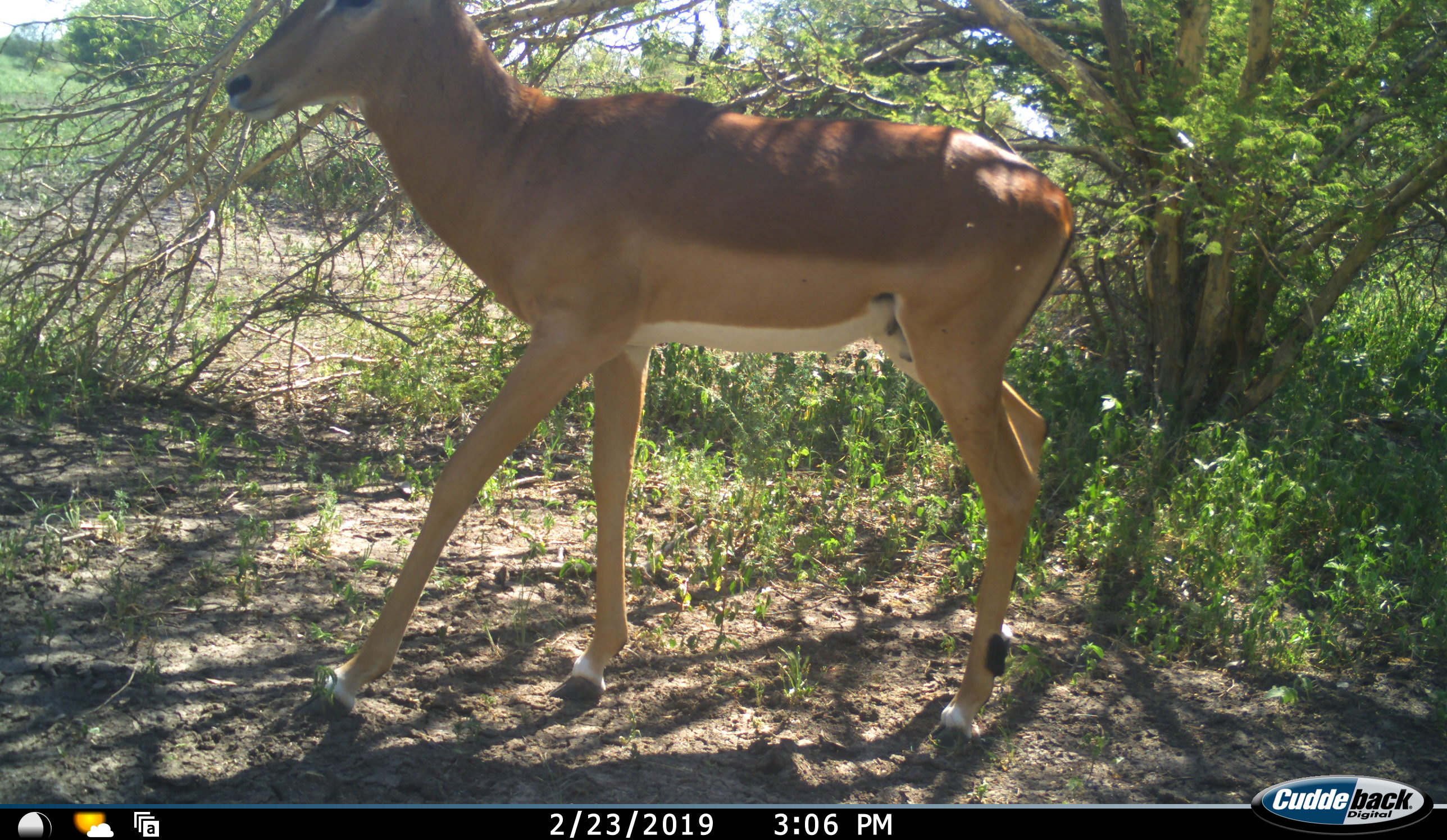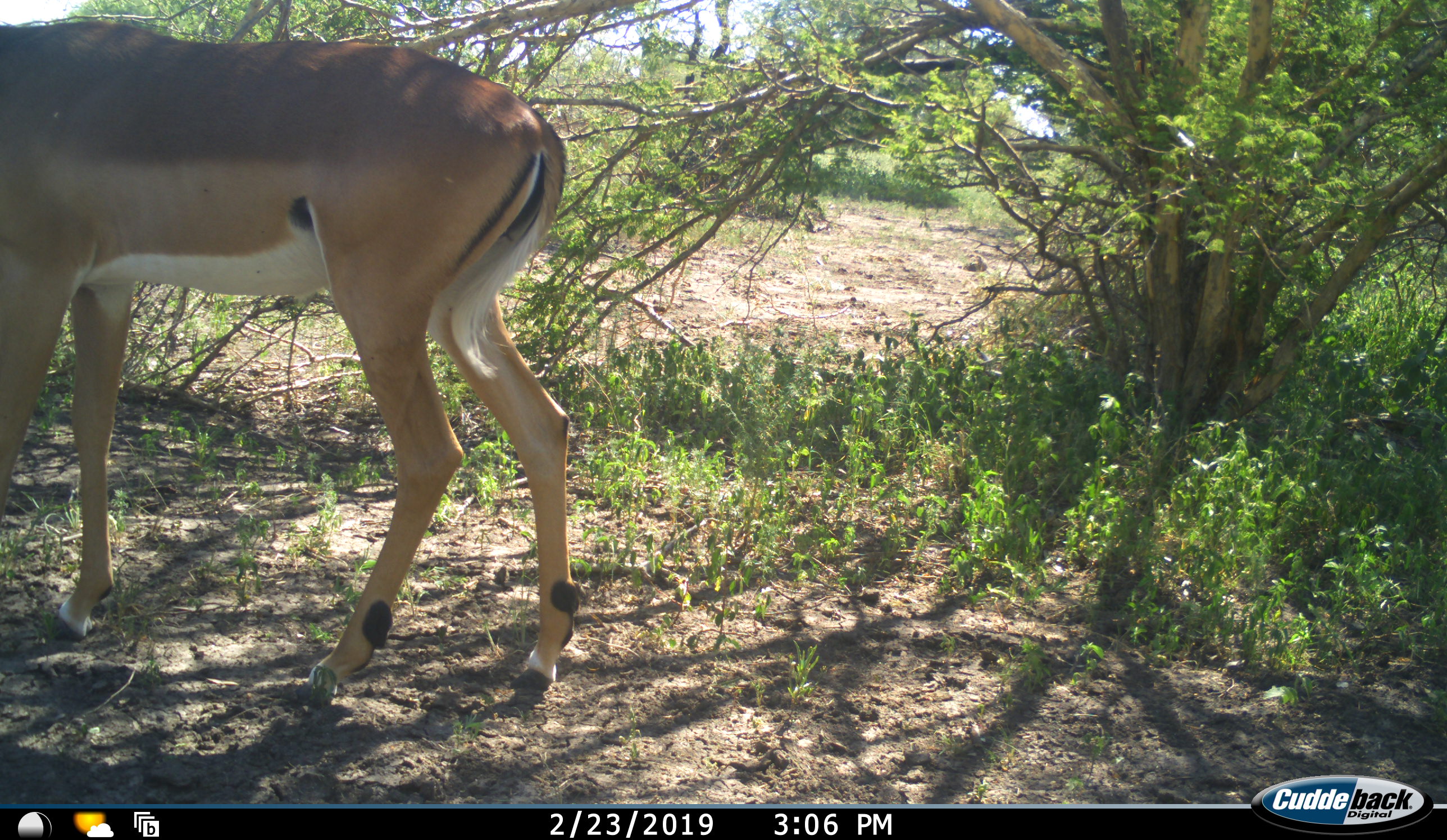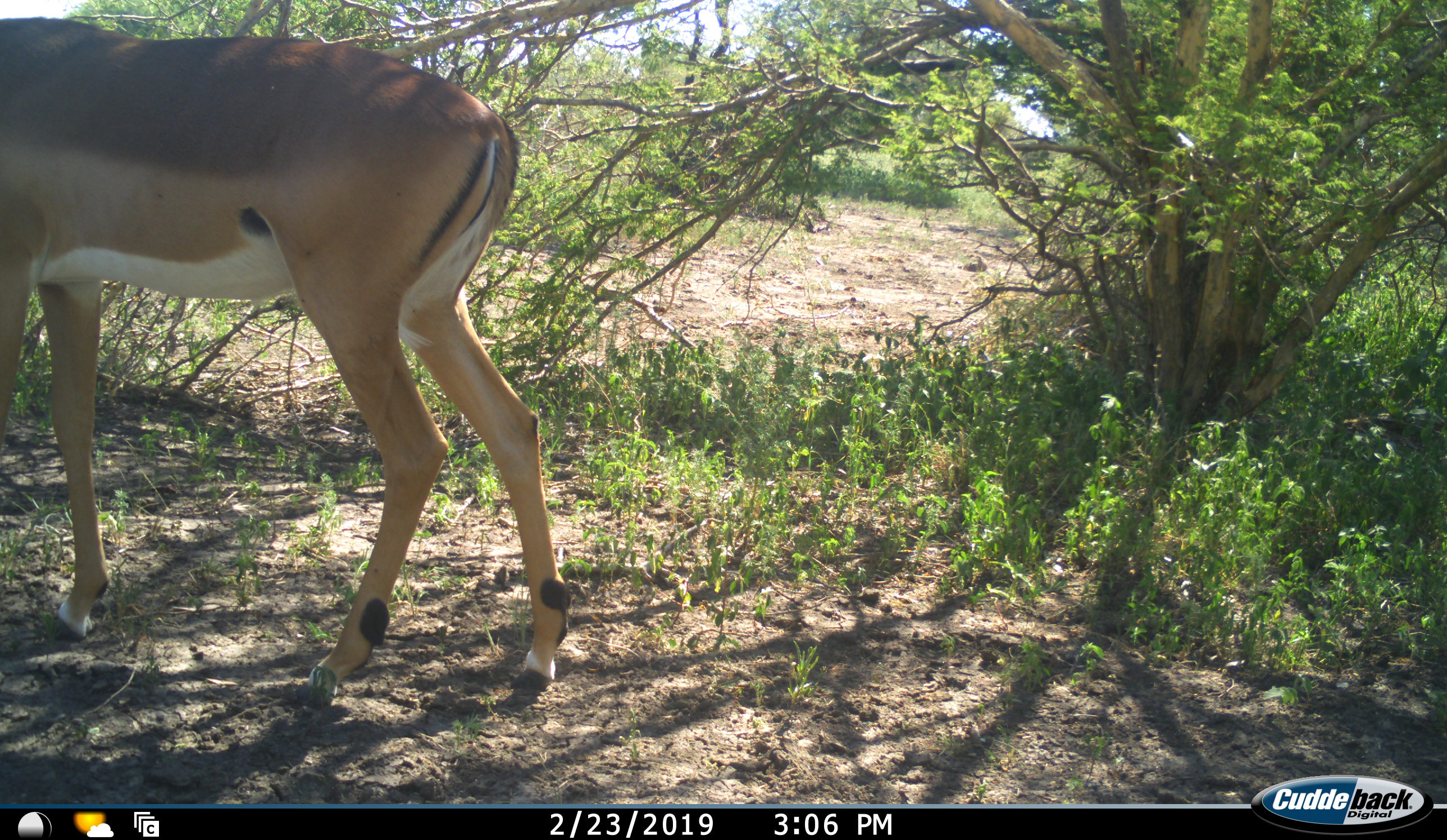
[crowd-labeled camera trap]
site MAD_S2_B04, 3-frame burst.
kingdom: Animalia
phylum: Chordata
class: Mammalia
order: Artiodactyla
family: Bovidae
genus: Aepyceros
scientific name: Aepyceros melampus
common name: impala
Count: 1.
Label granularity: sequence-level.